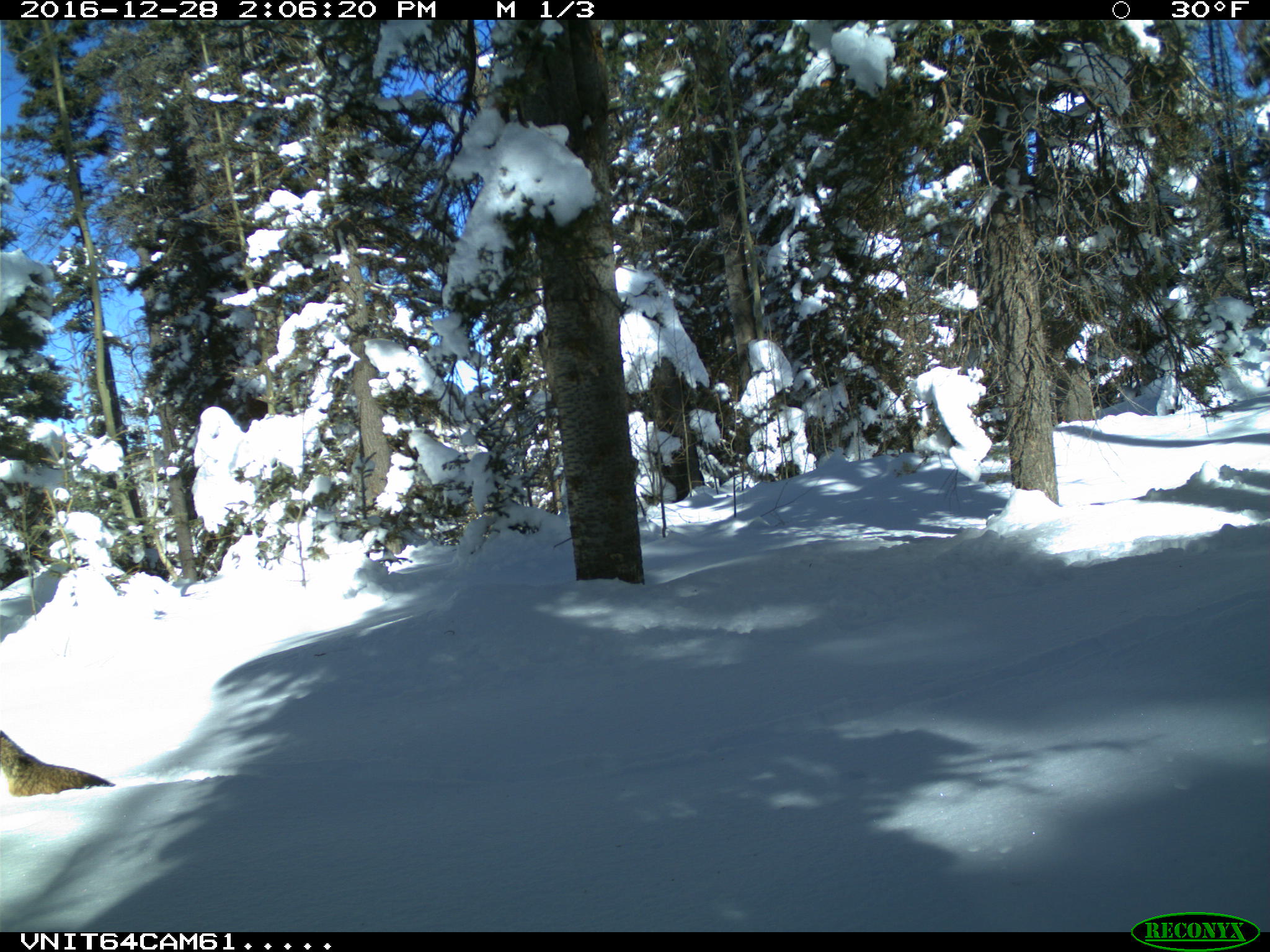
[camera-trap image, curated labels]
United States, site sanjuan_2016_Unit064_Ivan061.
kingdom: Animalia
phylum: Chordata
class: Mammalia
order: Carnivora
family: Canidae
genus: Canis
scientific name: Canis latrans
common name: coyote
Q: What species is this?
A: Canis latrans (coyote).